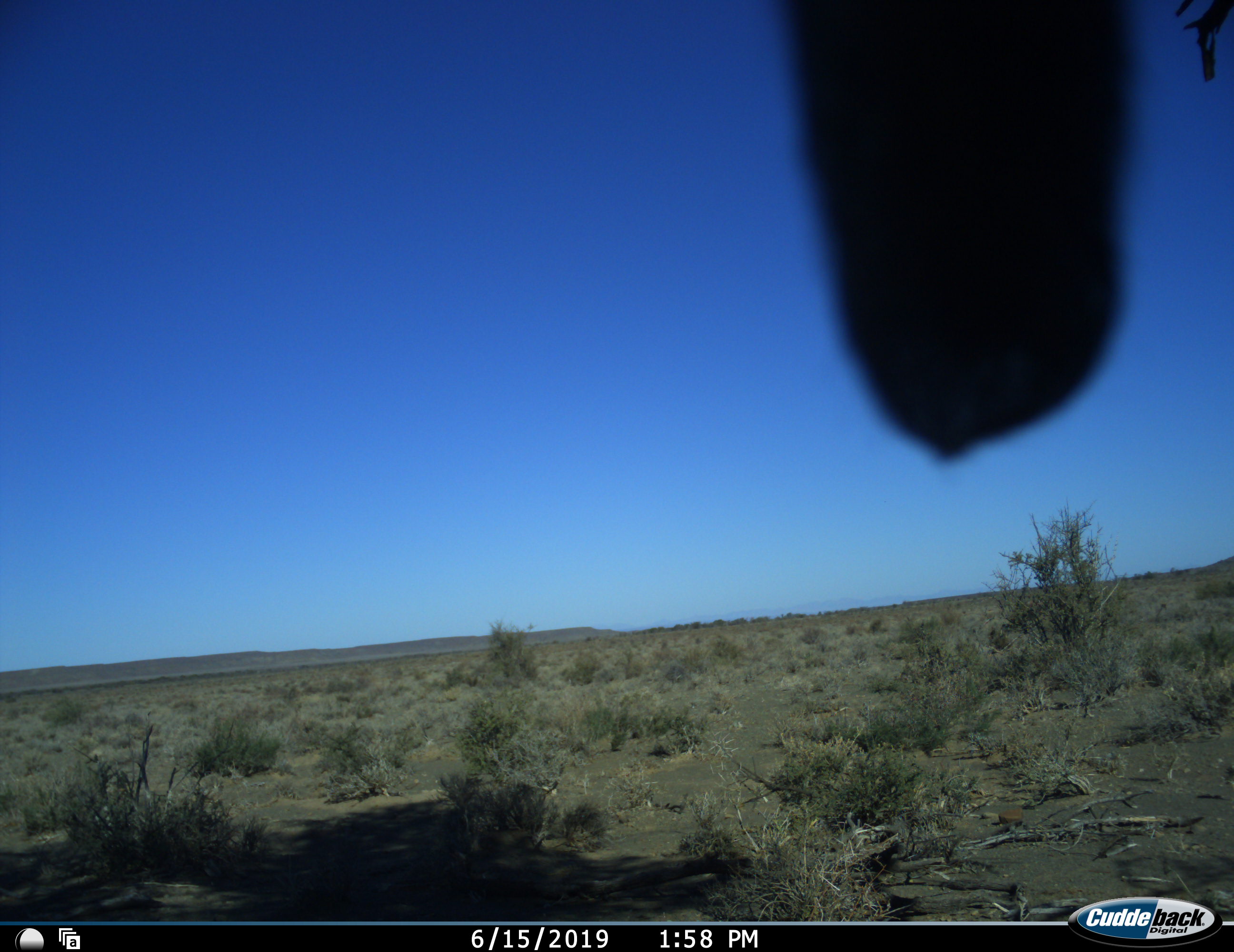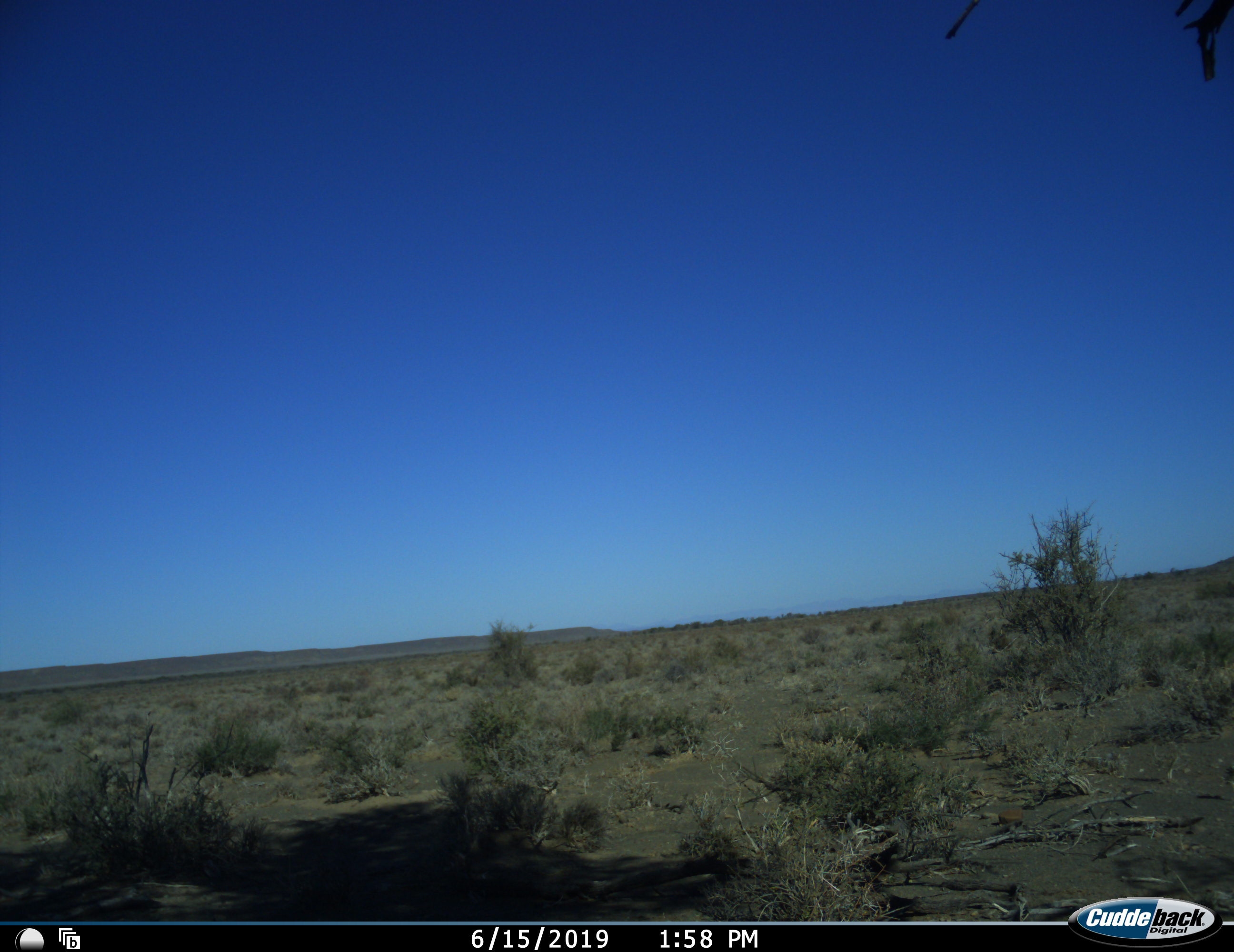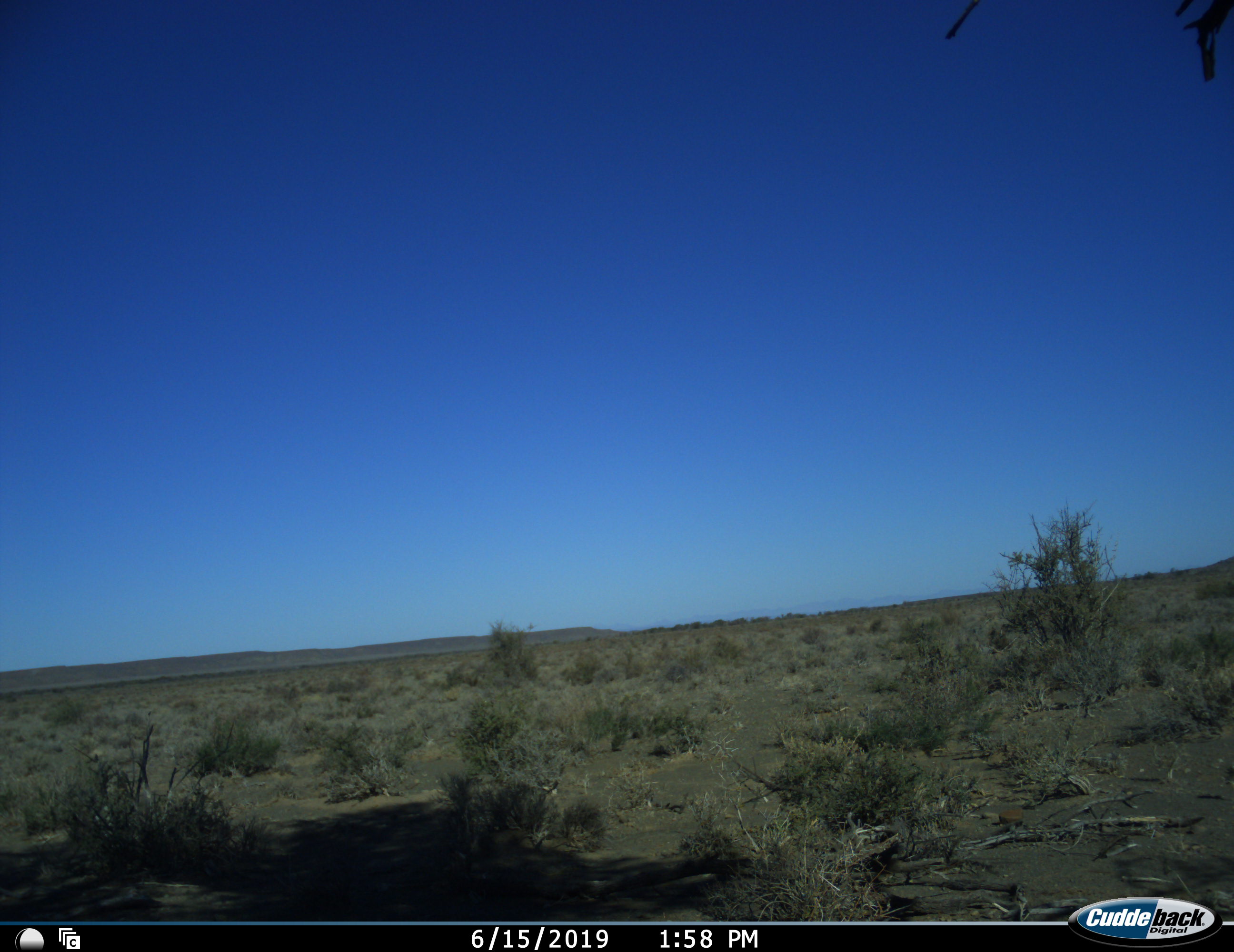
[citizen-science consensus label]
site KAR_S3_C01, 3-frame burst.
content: unidentified animal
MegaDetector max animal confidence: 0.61